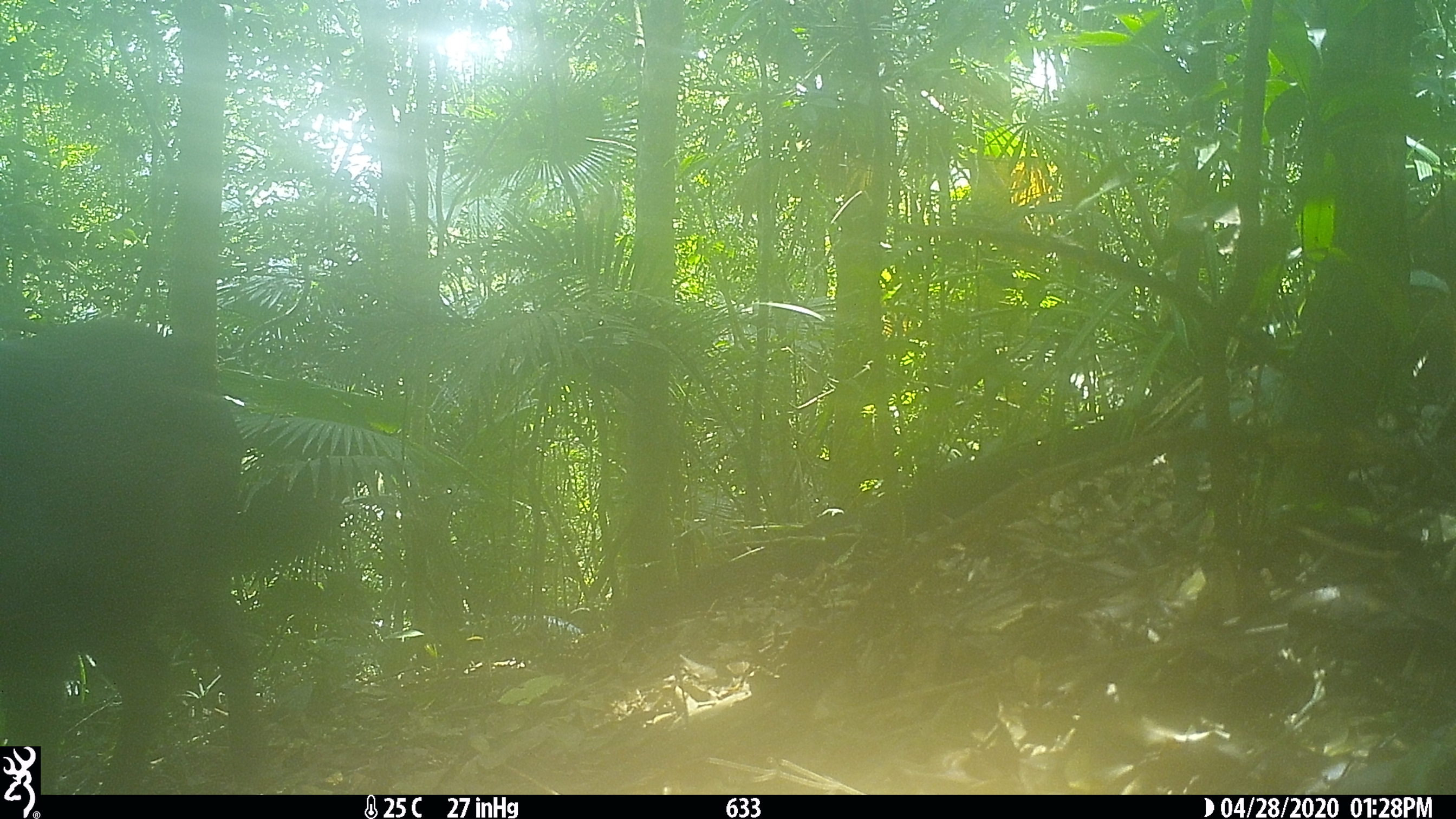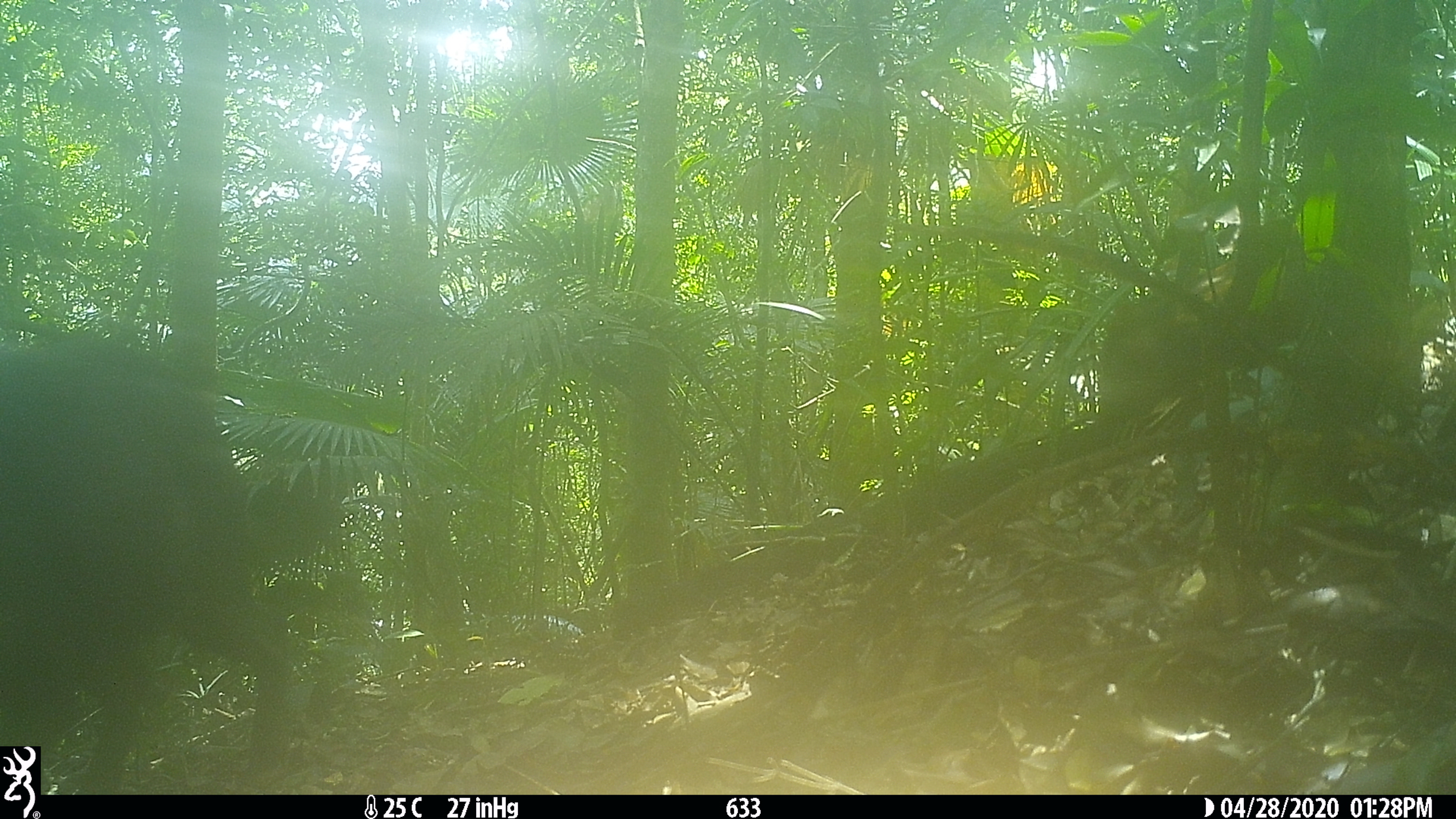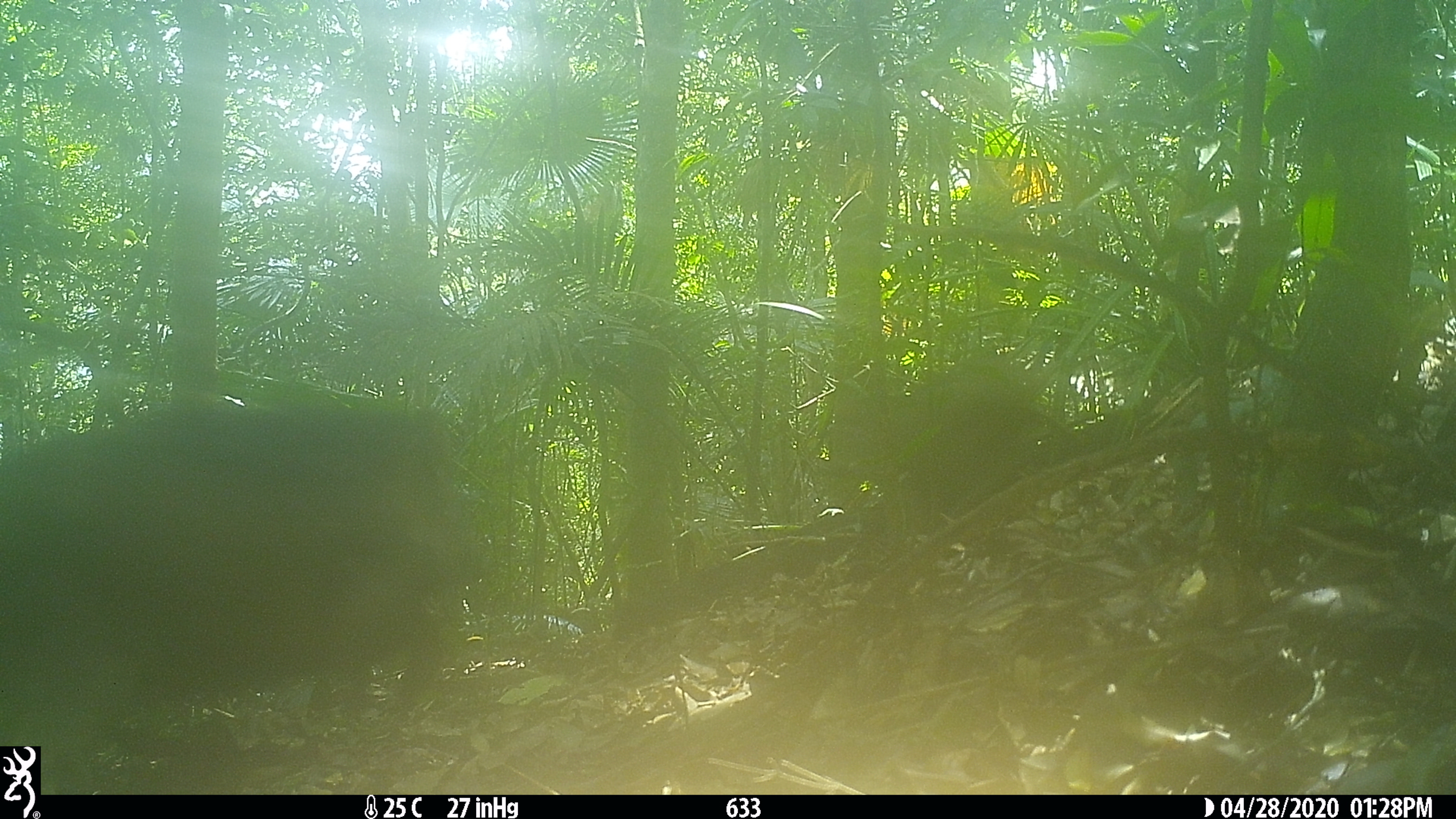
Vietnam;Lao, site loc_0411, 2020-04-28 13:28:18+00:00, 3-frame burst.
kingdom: Animalia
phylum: Chordata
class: Mammalia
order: Artiodactyla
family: Suidae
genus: Sus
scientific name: Sus scrofa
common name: eurasian wild pig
Eurasian wild pig (Sus scrofa). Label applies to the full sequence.